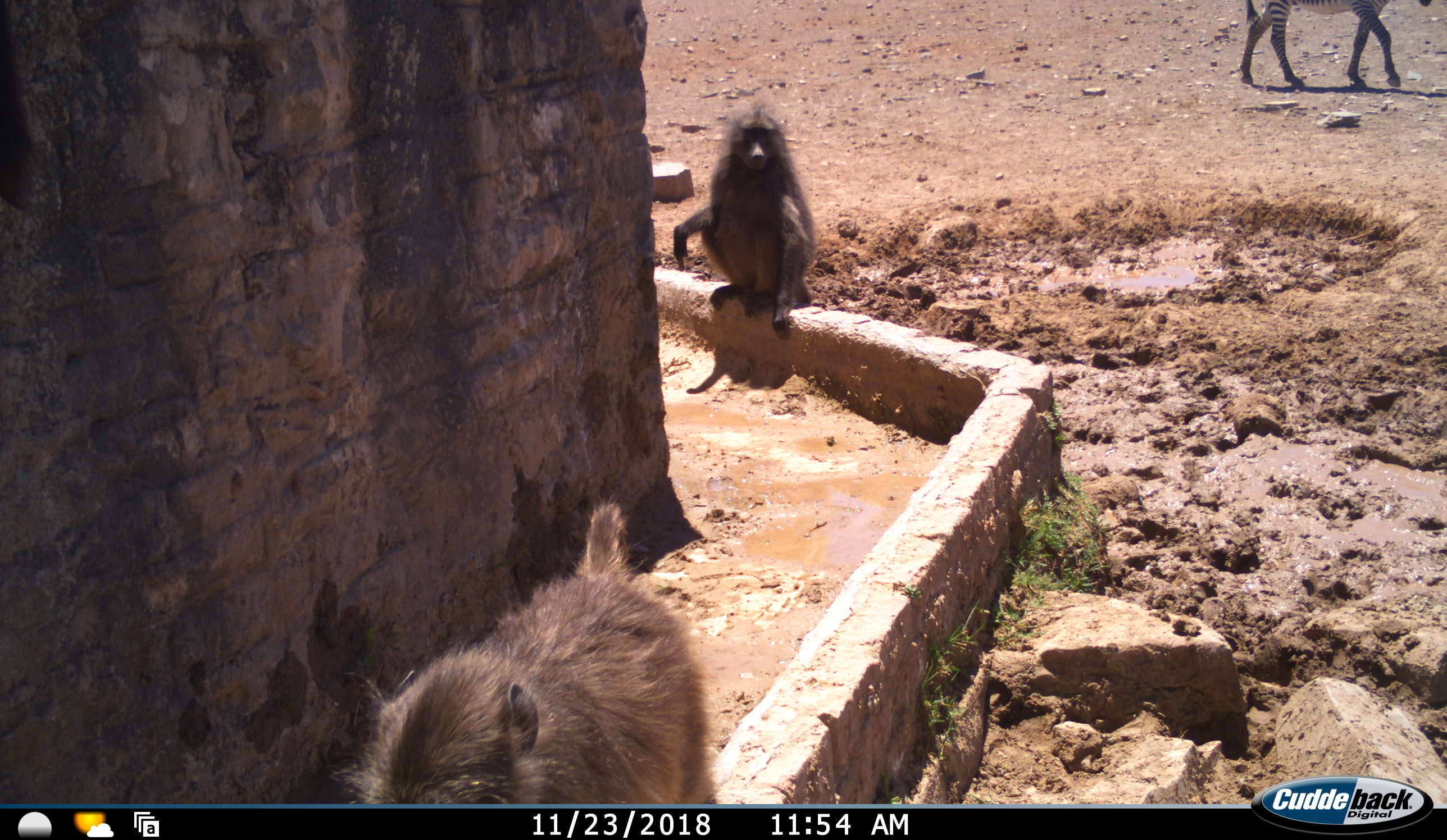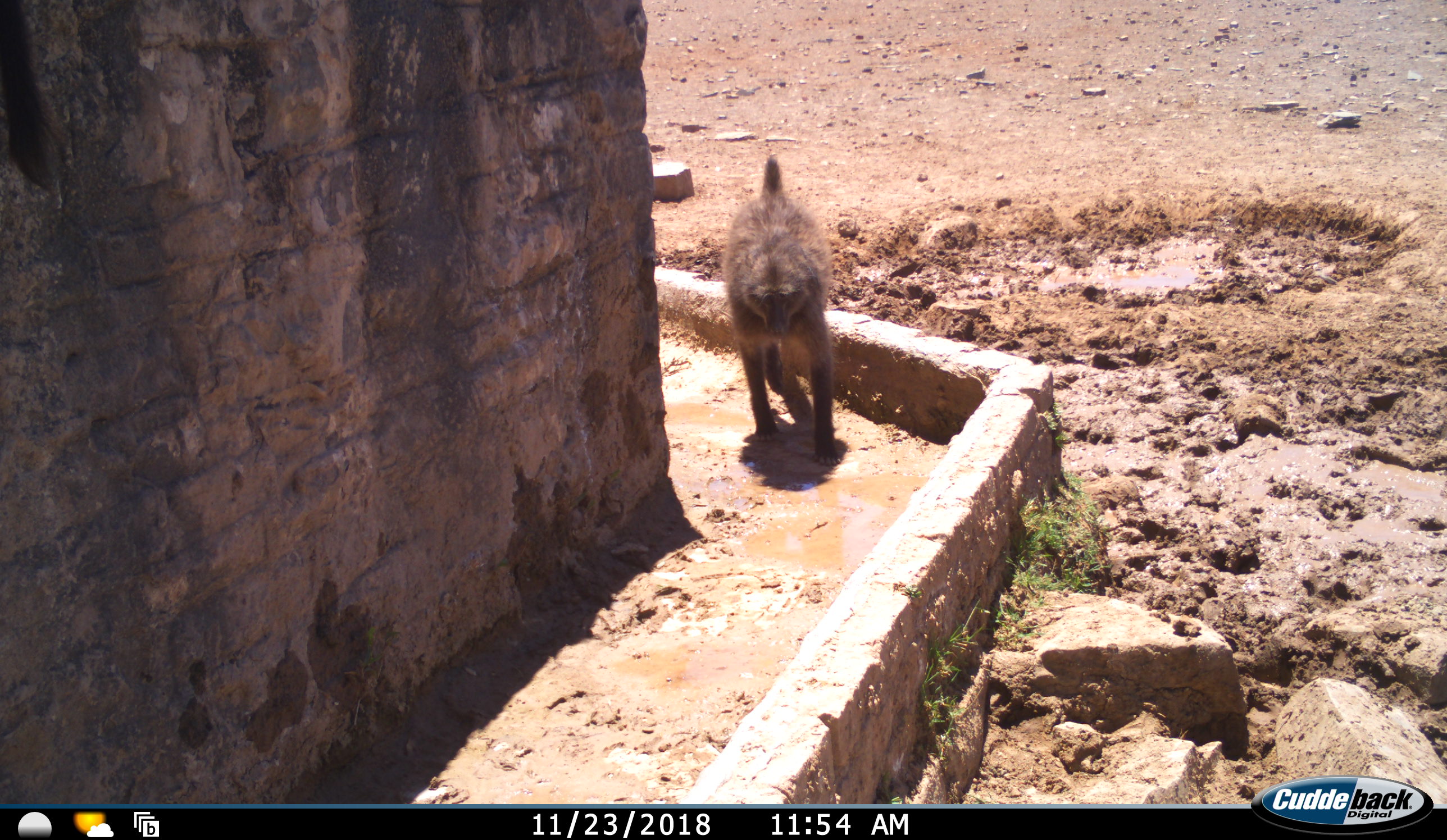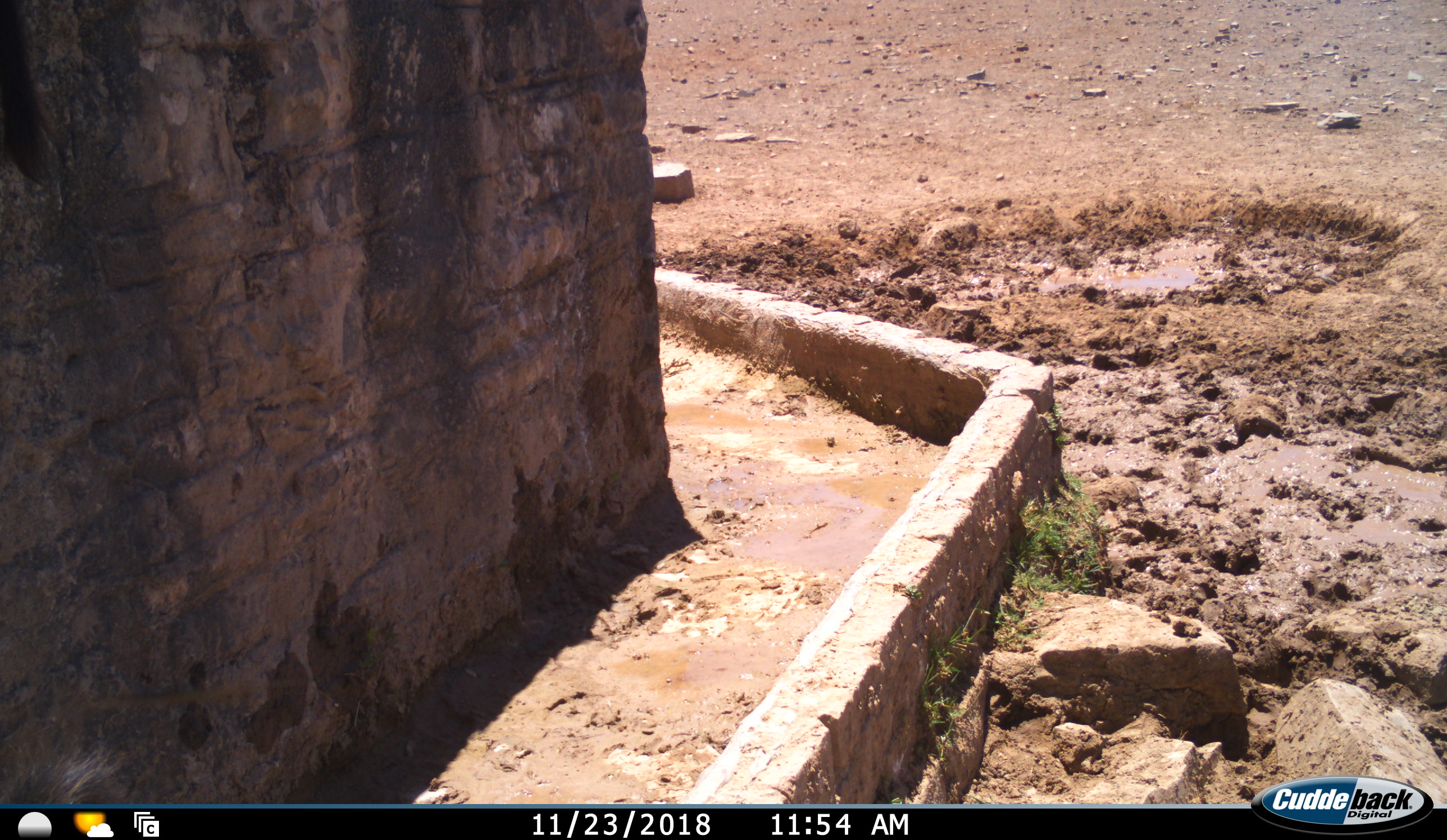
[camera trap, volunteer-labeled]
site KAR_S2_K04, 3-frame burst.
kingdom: Animalia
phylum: Chordata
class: Mammalia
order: Primates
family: Cercopithecidae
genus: Papio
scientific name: Papio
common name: baboon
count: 2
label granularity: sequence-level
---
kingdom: Animalia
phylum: Chordata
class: Mammalia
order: Perissodactyla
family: Equidae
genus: Equus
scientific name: Equus zebra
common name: mountain zebra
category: zebramountain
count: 1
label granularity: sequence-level